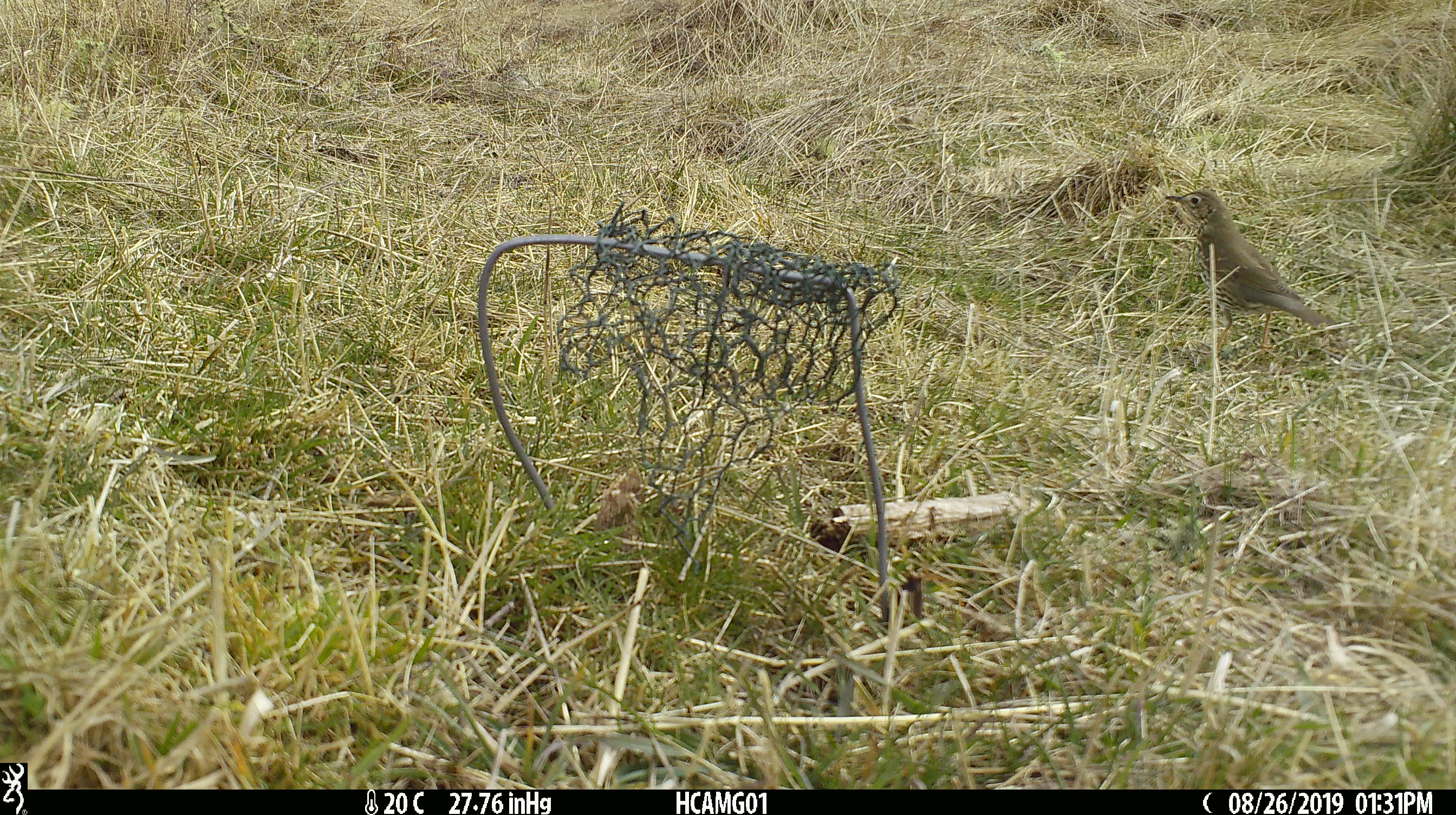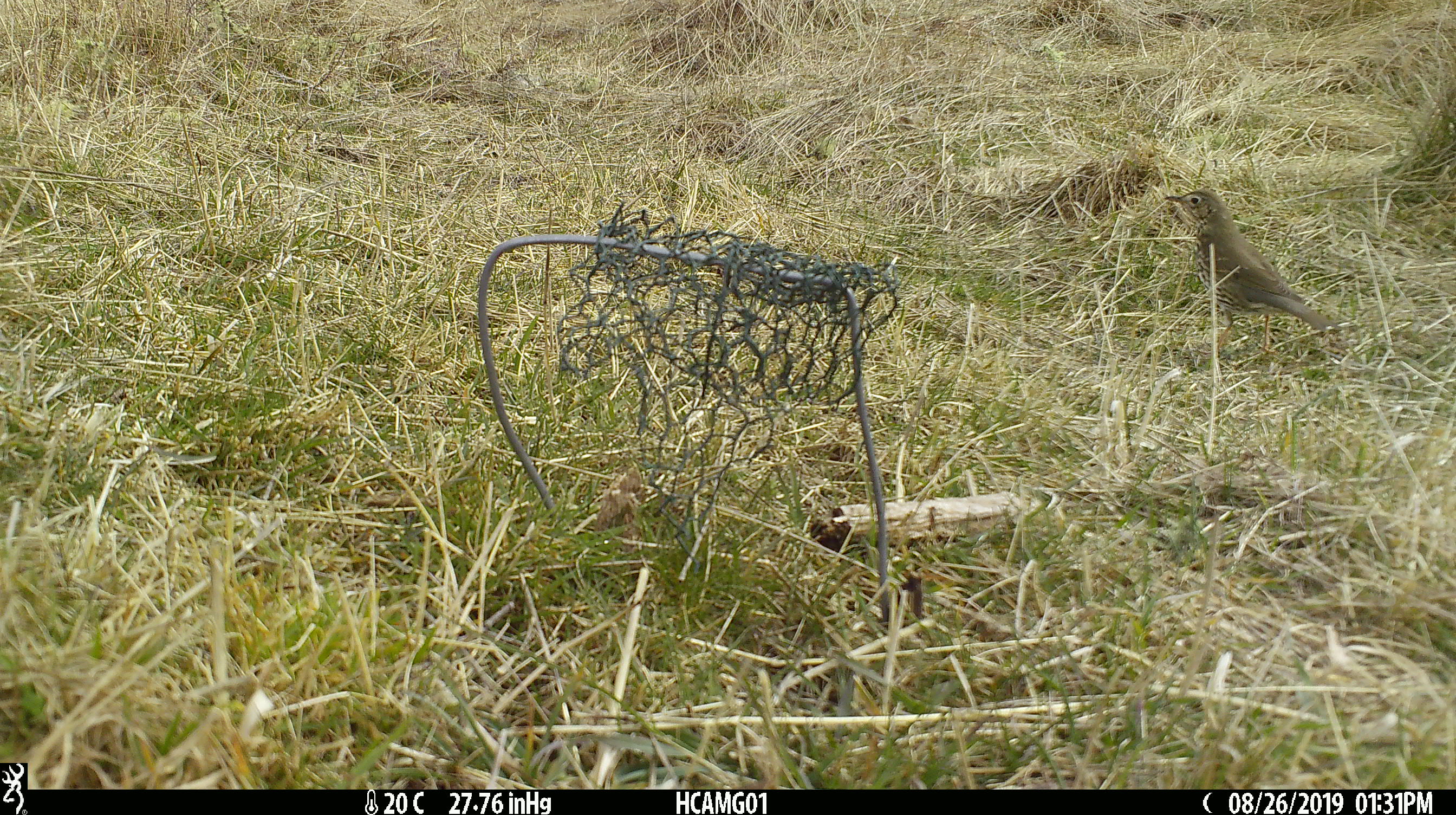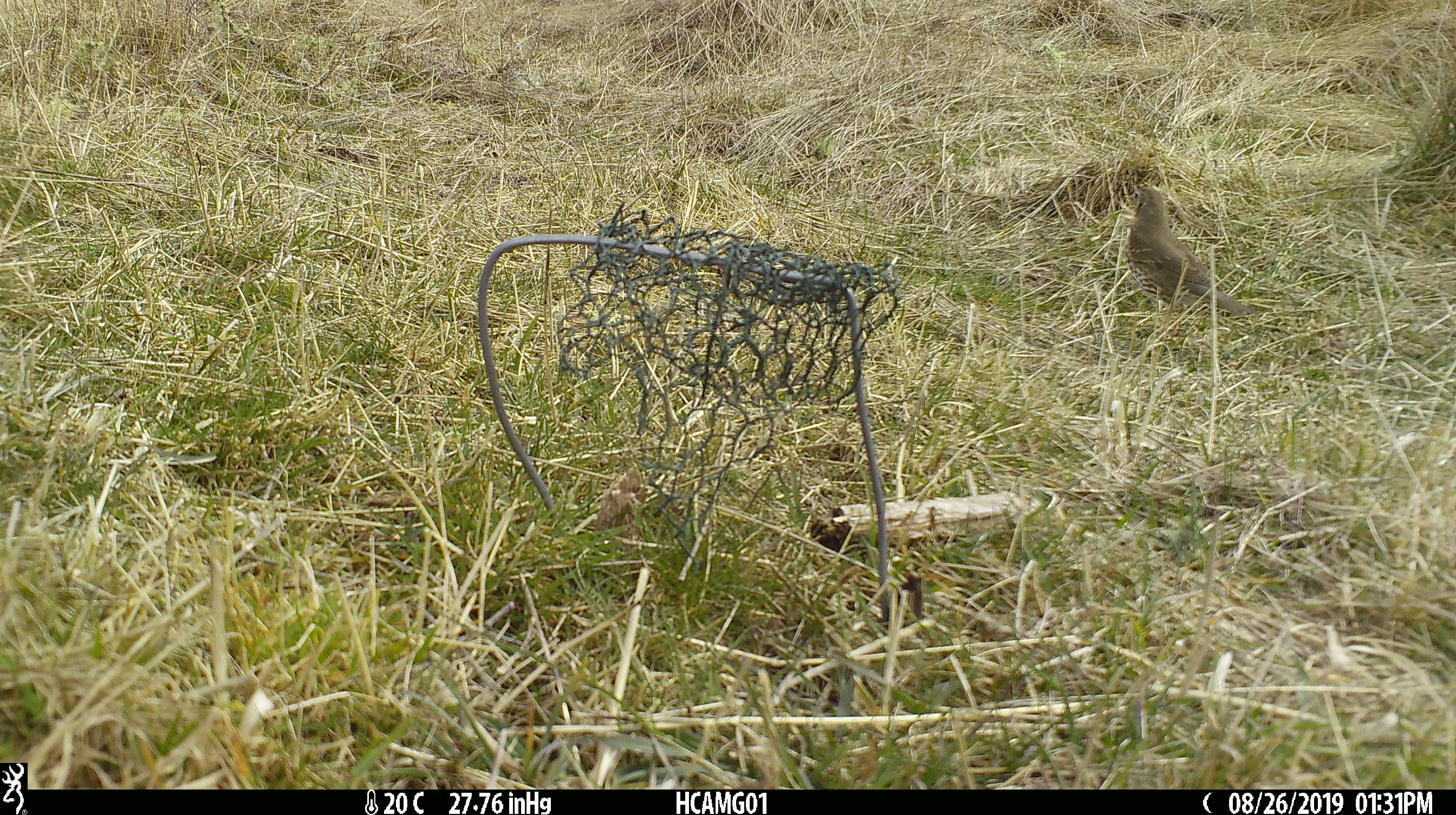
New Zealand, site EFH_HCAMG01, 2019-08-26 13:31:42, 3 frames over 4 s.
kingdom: Animalia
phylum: Chordata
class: Aves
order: Passeriformes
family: Turdidae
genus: Turdus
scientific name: Turdus philomelos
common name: song thrush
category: thrush